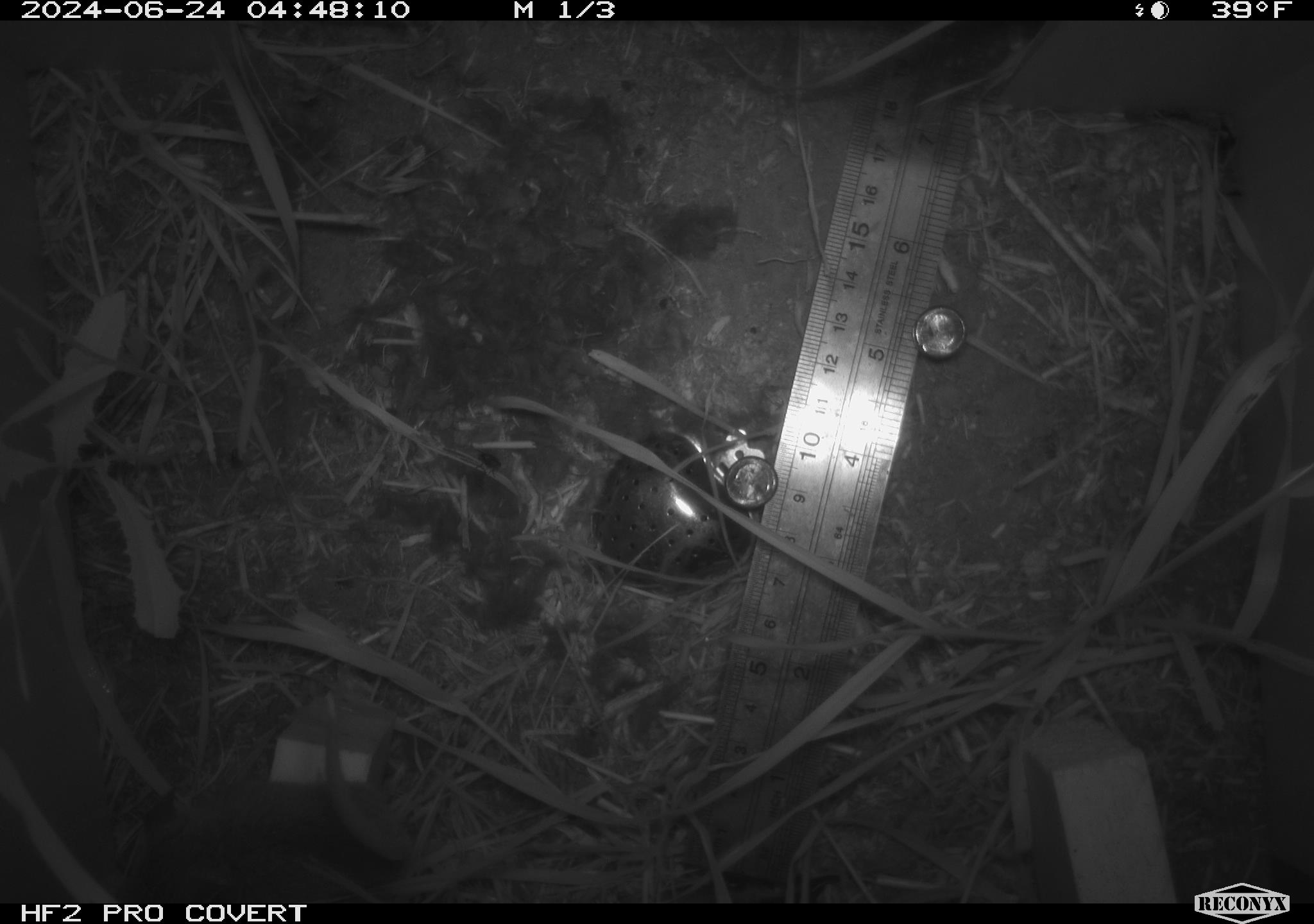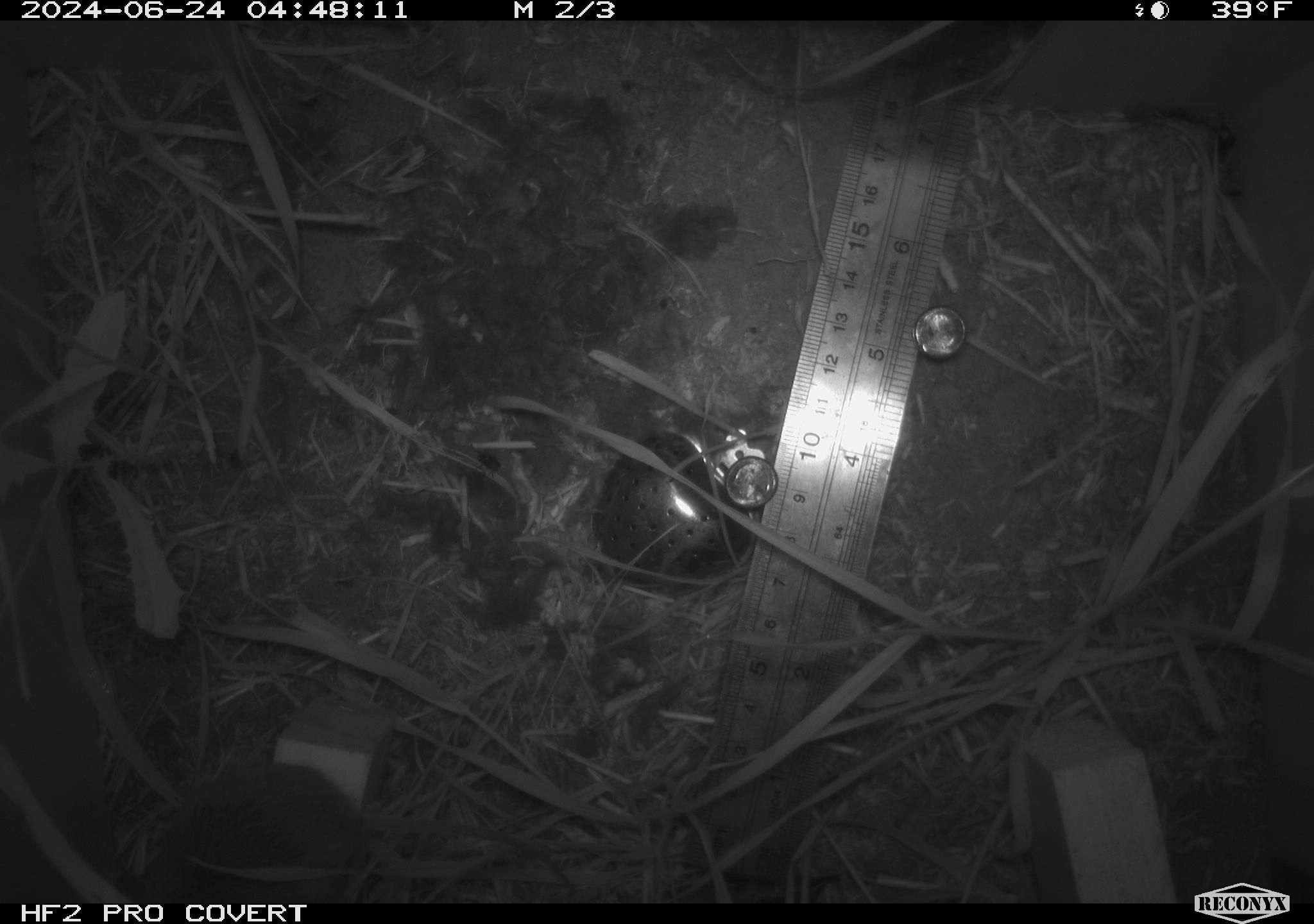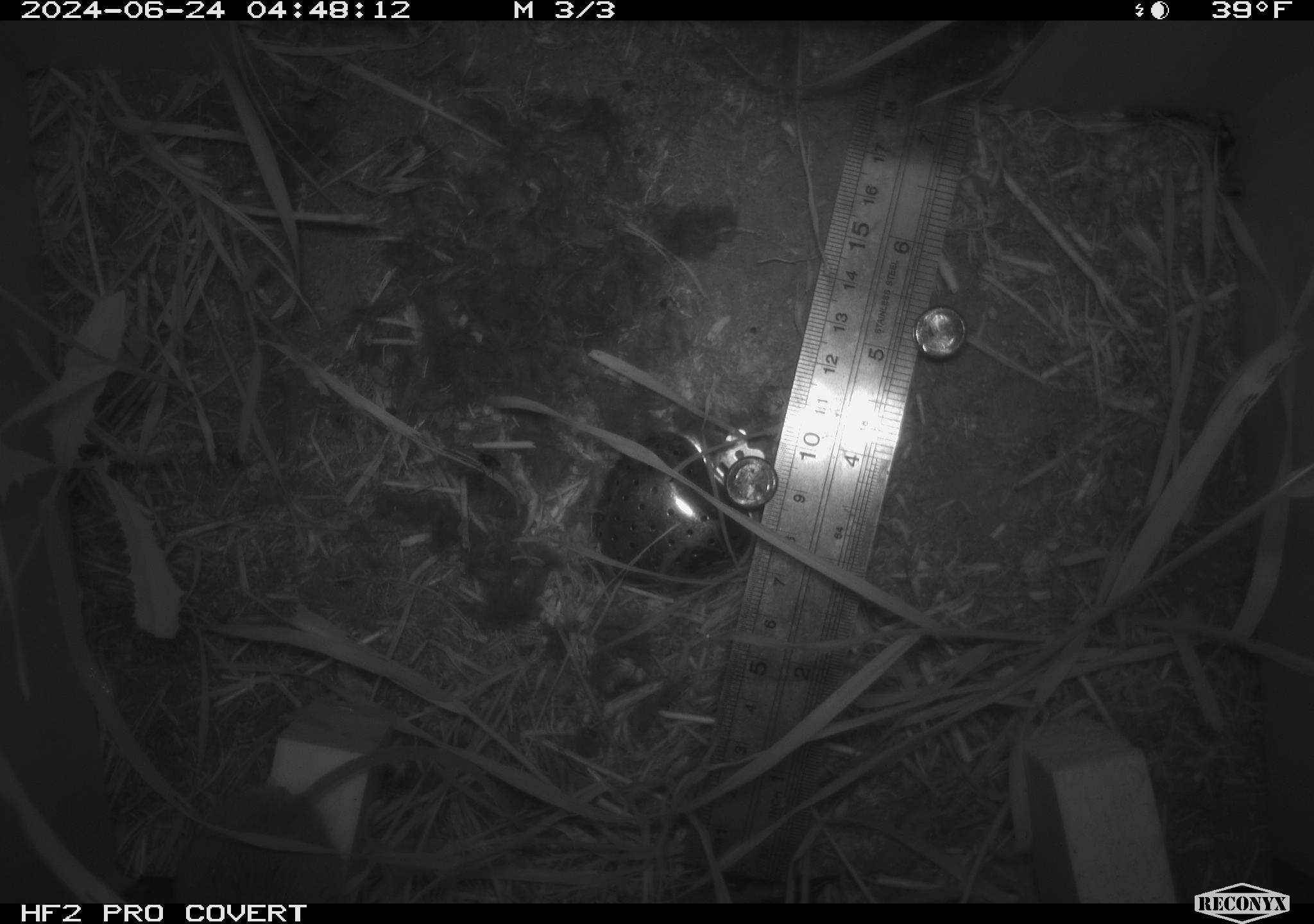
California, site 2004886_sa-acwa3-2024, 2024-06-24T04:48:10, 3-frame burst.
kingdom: Animalia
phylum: Chordata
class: Mammalia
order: Rodentia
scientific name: Rodentia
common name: mouse species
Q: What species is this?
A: Mouse species (Rodentia).